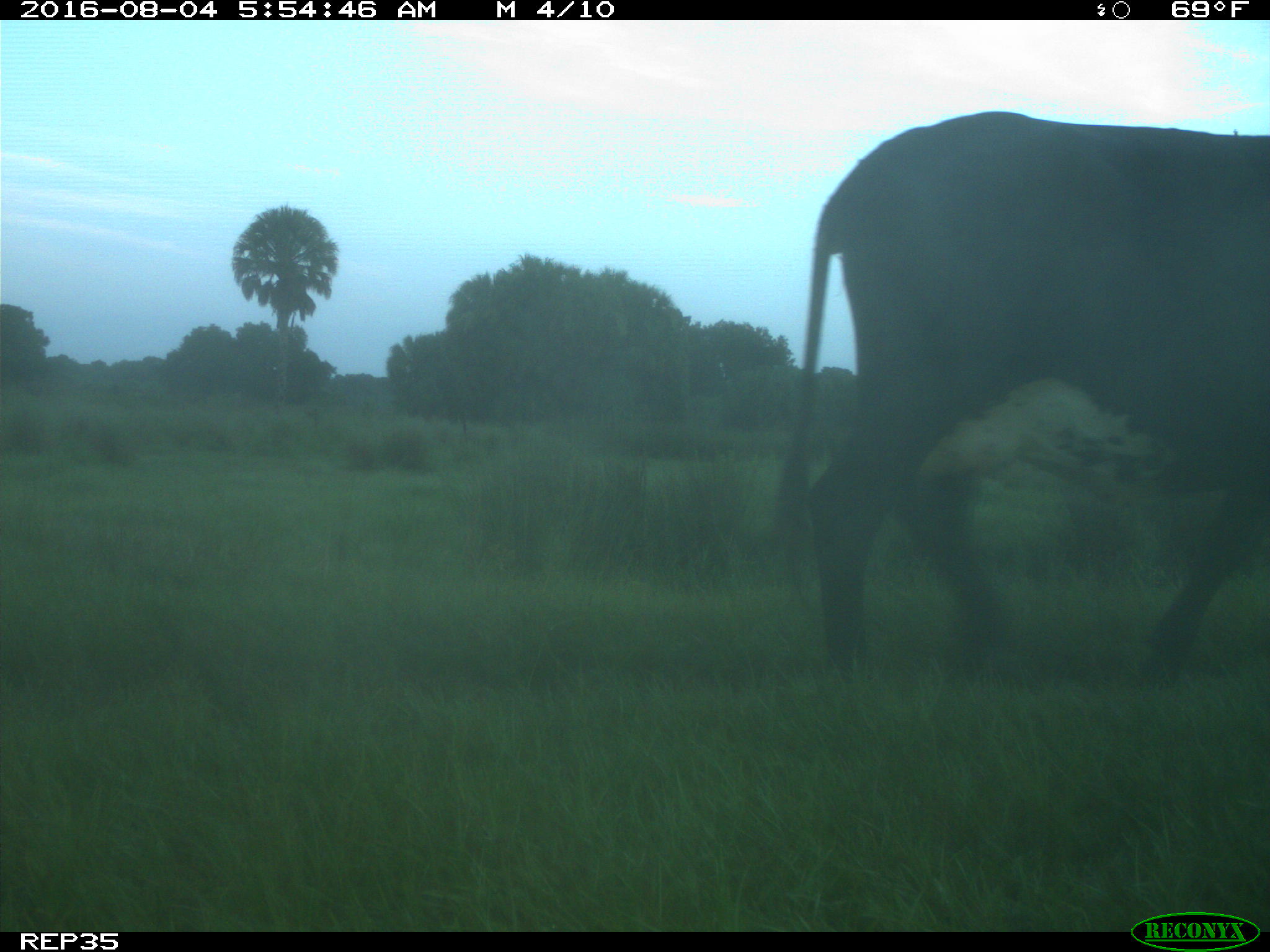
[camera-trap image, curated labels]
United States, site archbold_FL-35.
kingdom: Animalia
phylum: Chordata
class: Mammalia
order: Artiodactyla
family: Bovidae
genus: Bos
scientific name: Bos taurus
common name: domestic cow